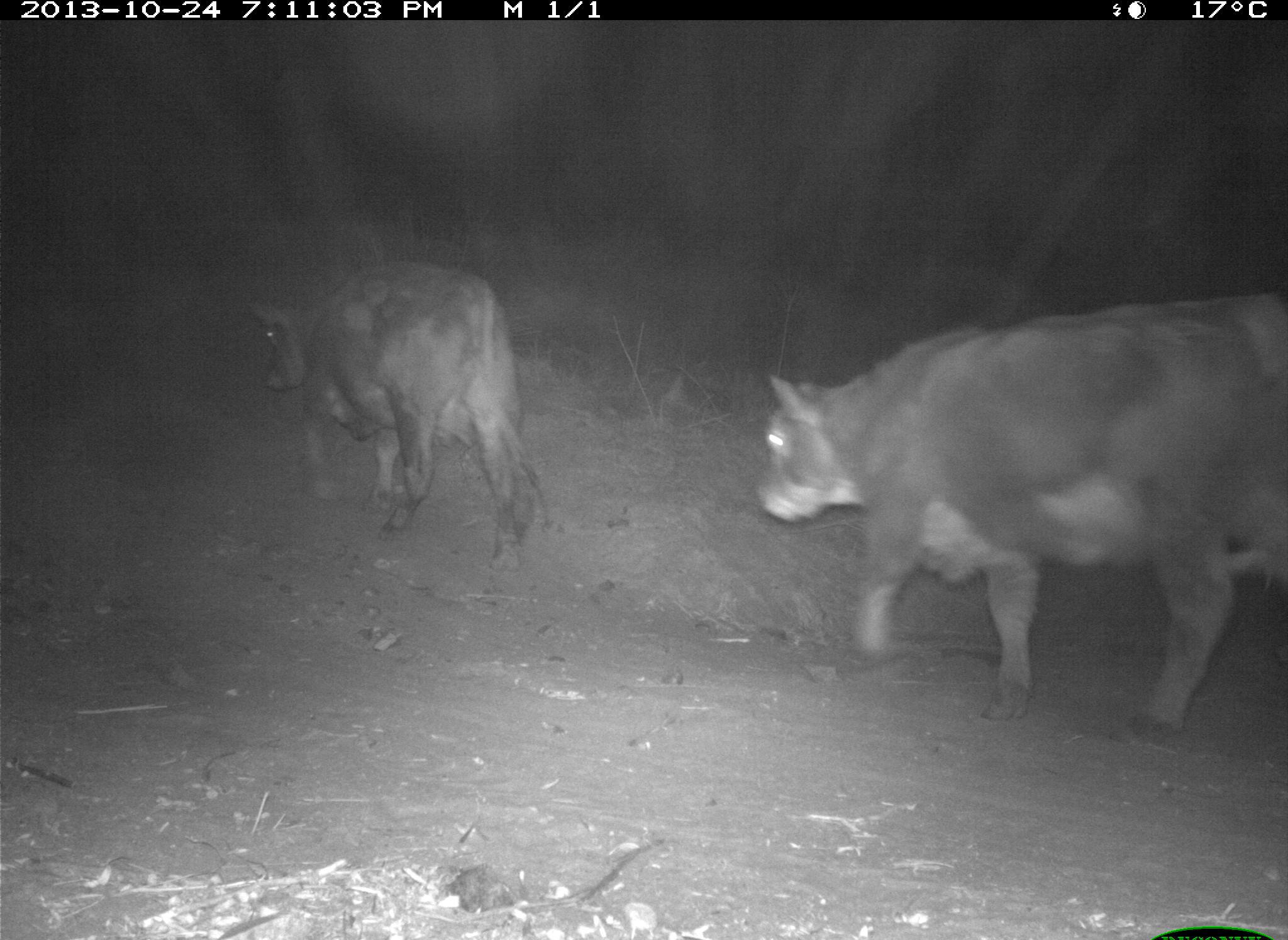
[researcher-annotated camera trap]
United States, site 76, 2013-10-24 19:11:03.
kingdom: Animalia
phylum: Chordata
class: Mammalia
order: Artiodactyla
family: Bovidae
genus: Bos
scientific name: Bos taurus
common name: cow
Cow (Bos taurus).